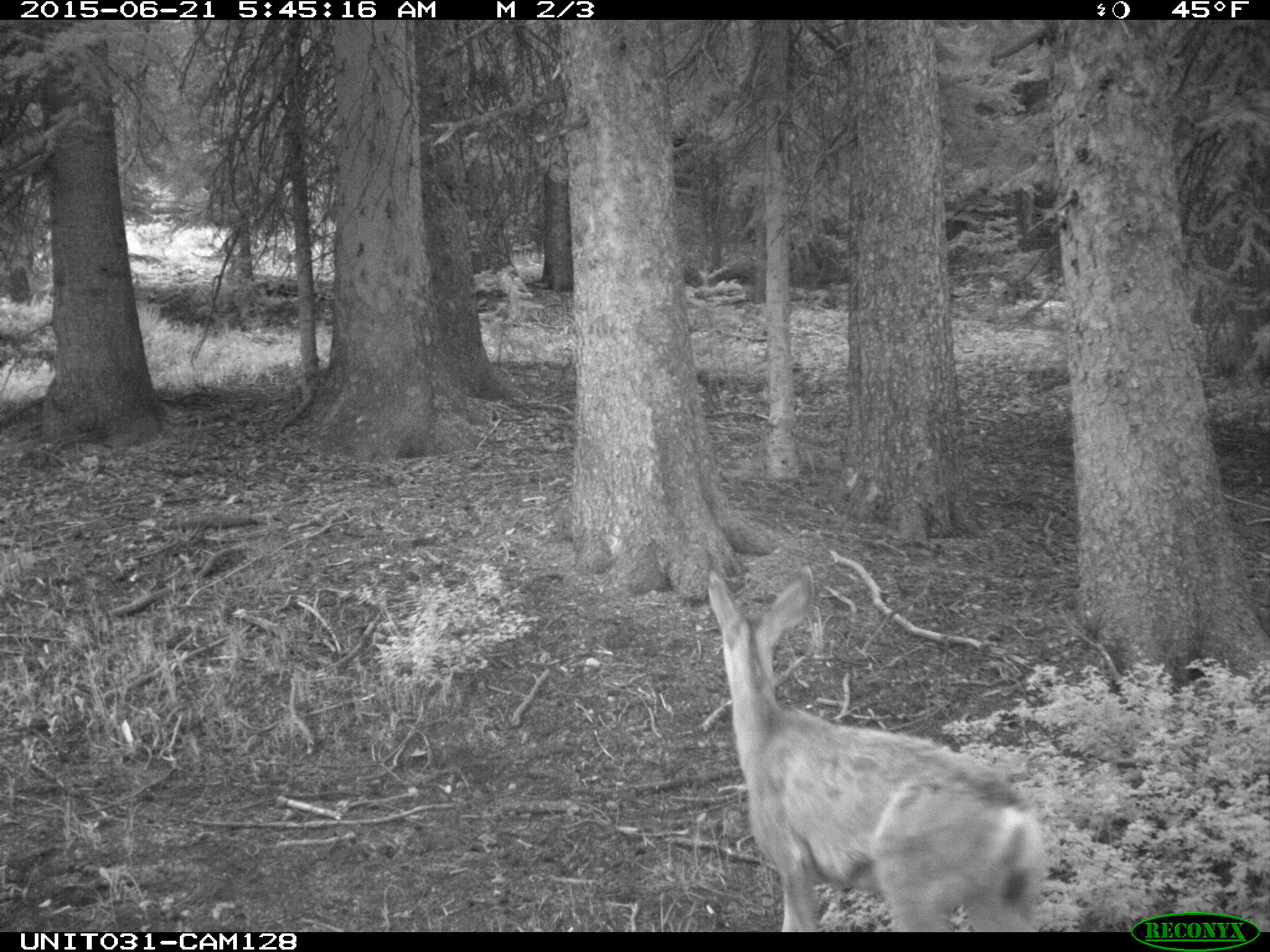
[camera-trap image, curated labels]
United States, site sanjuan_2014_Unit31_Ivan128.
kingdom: Animalia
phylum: Chordata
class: Mammalia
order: Artiodactyla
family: Cervidae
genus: Odocoileus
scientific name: Odocoileus hemionus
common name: mule deer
Odocoileus hemionus (mule deer).